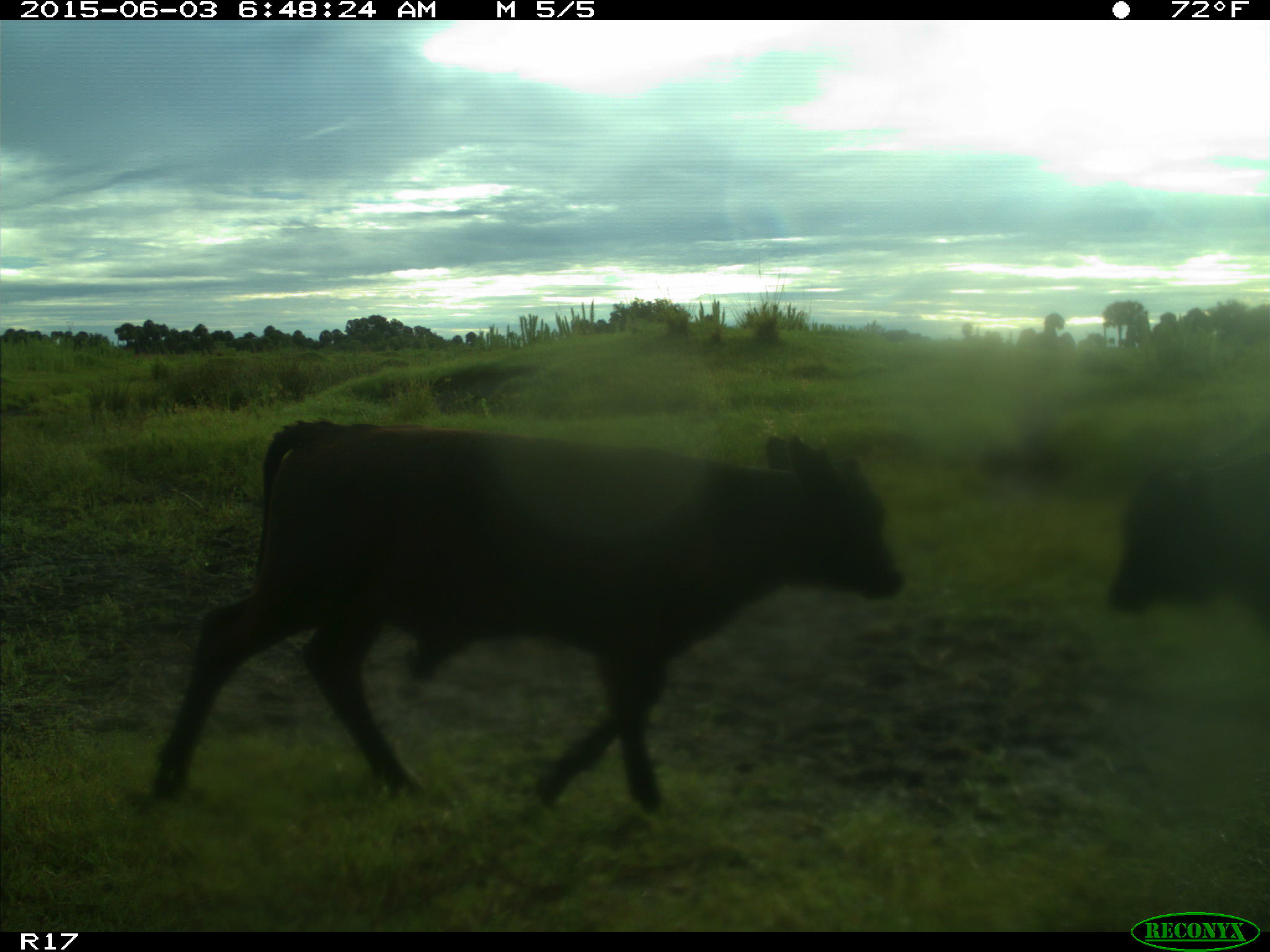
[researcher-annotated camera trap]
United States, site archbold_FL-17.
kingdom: Animalia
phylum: Chordata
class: Mammalia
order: Artiodactyla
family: Bovidae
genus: Bos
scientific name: Bos taurus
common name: domestic cow